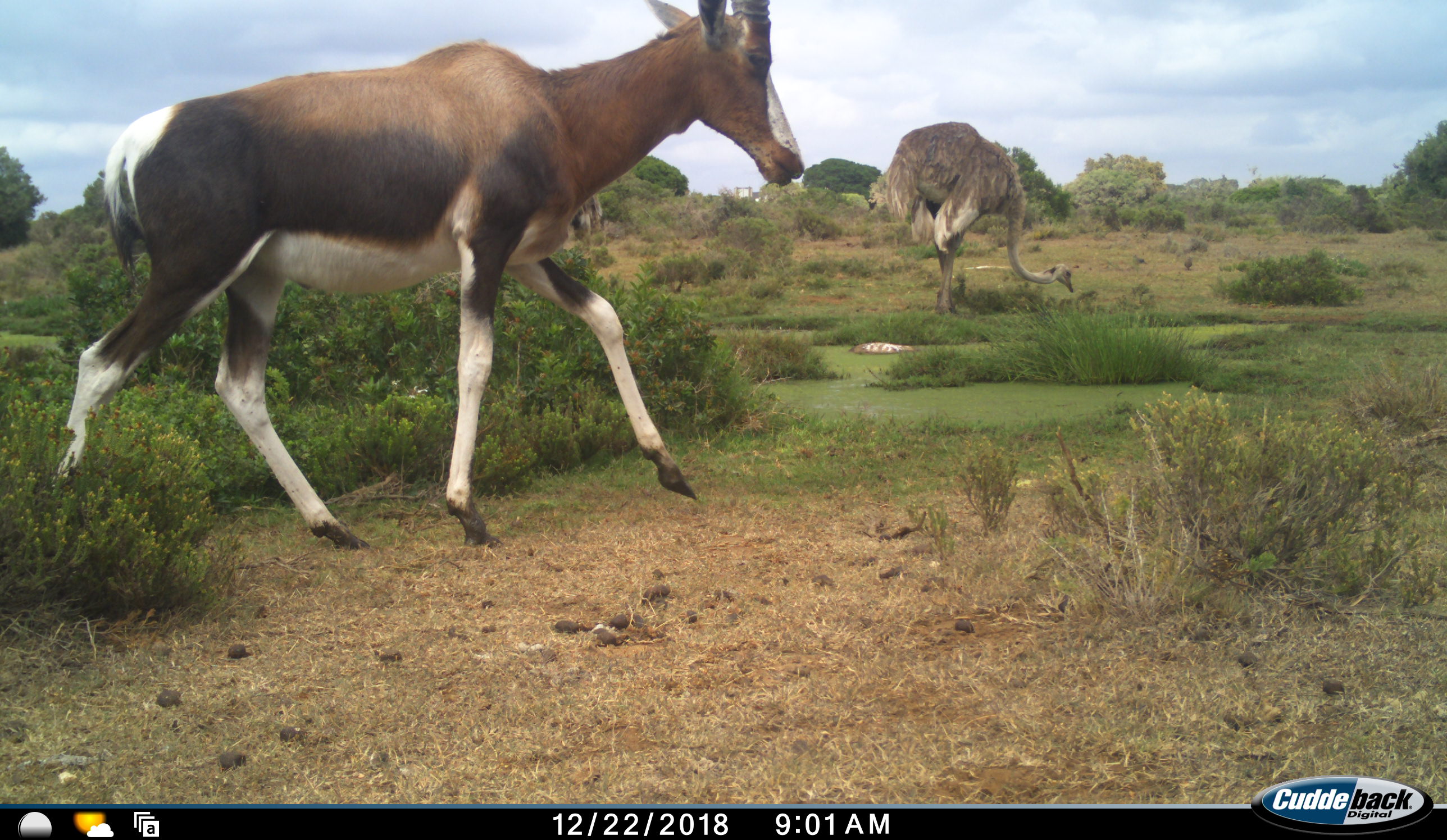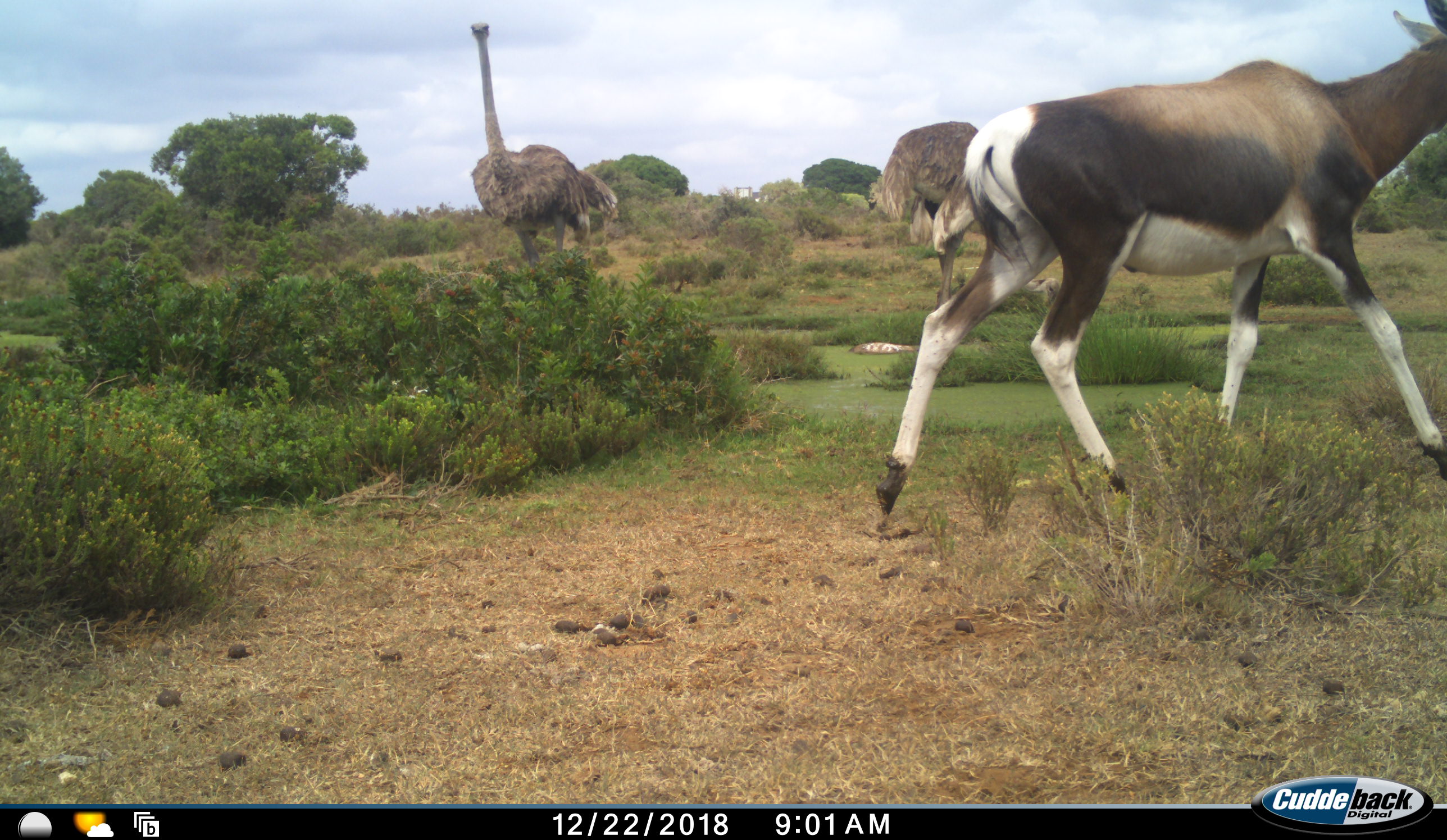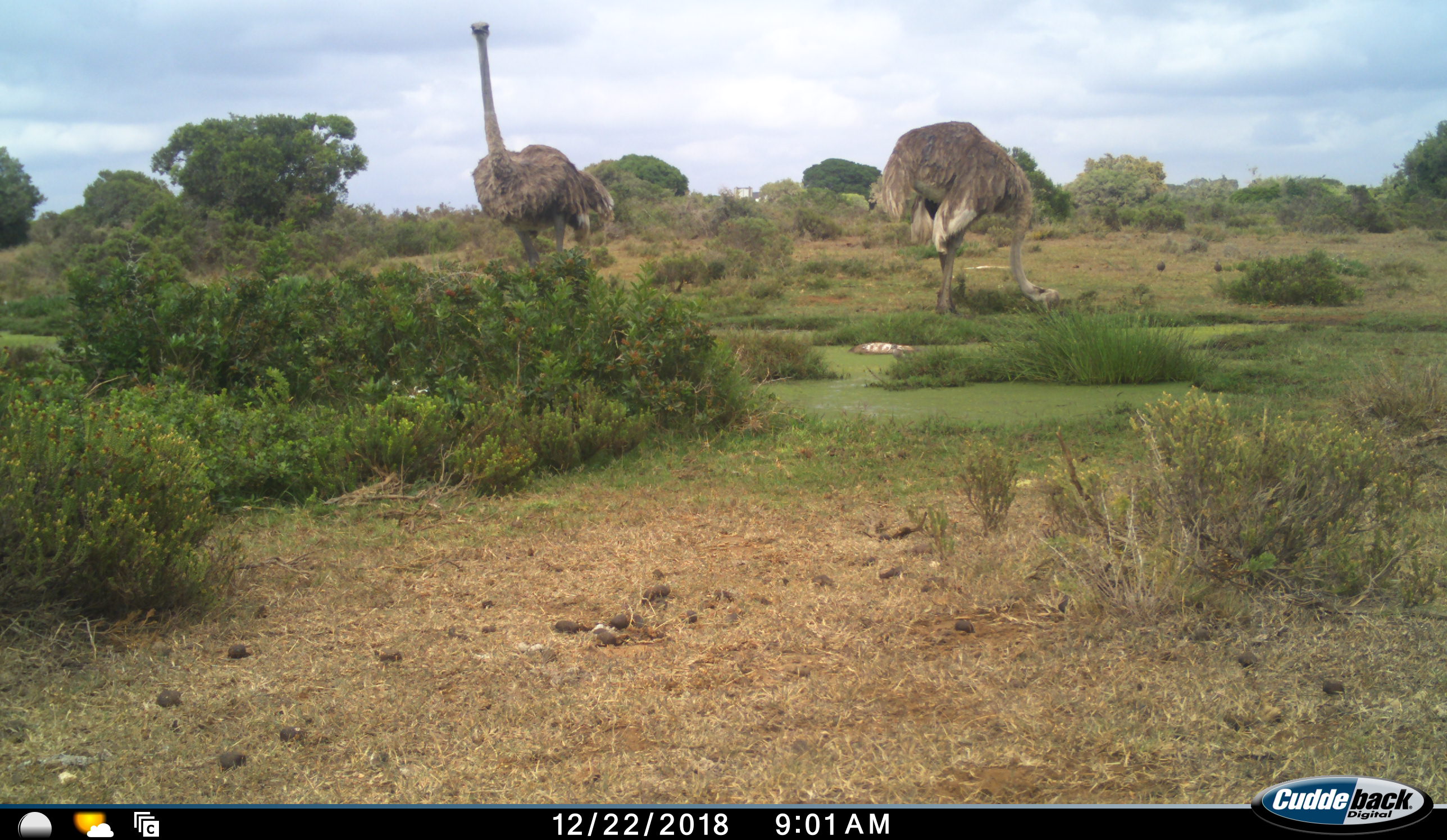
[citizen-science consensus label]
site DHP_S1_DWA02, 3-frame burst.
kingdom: Animalia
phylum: Chordata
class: Mammalia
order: Artiodactyla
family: Bovidae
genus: Damaliscus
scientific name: Damaliscus pygargus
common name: bontebok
Bontebok (Damaliscus pygargus), count 1. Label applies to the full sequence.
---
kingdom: Animalia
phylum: Chordata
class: Aves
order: Struthioniformes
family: Struthionidae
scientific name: Struthionidae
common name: ostrich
Ostrich (Struthionidae), count 2. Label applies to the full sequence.